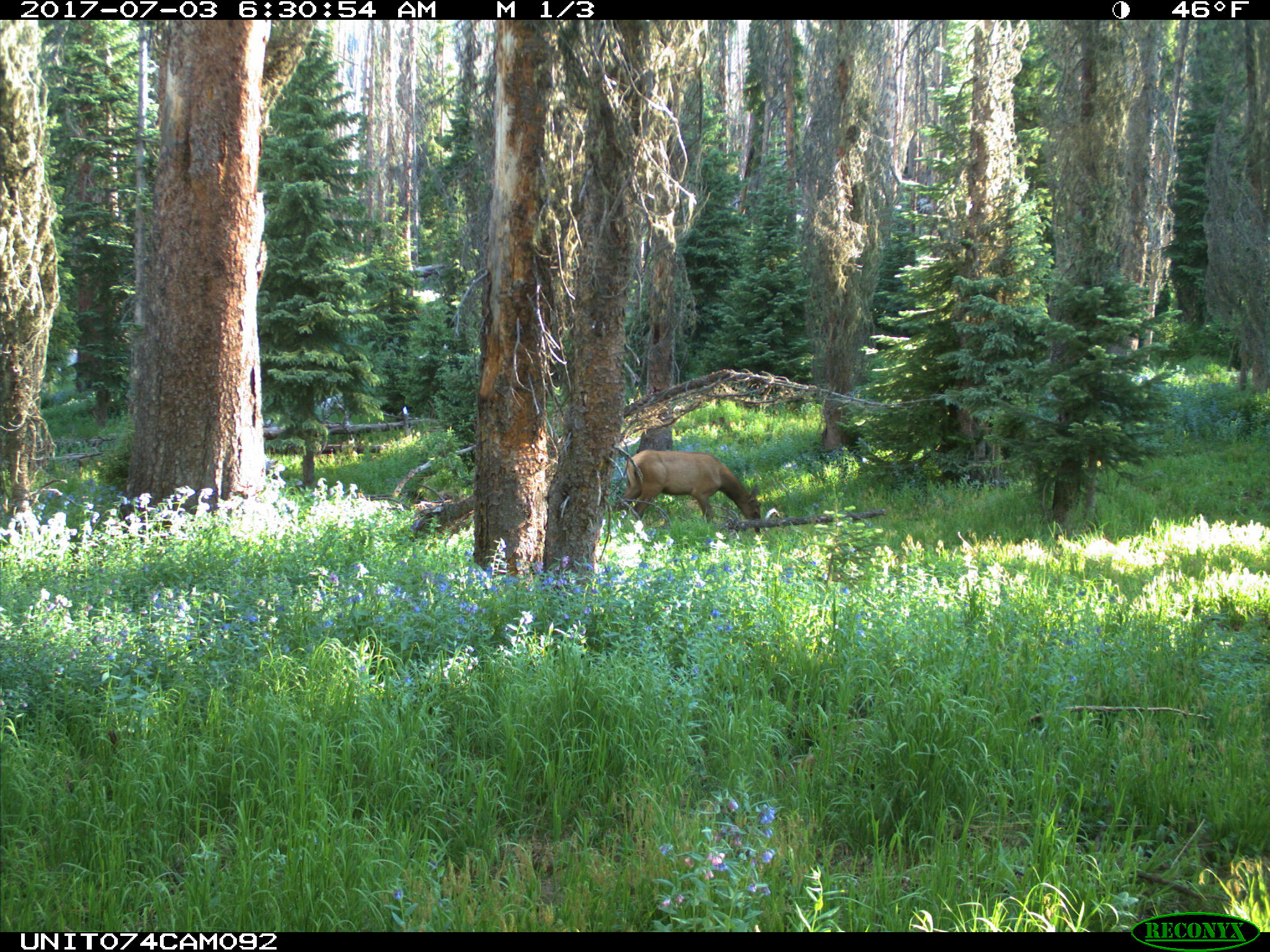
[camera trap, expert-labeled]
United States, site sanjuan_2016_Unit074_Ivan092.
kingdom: Animalia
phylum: Chordata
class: Mammalia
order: Artiodactyla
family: Cervidae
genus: Cervus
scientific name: Cervus elaphus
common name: red deer